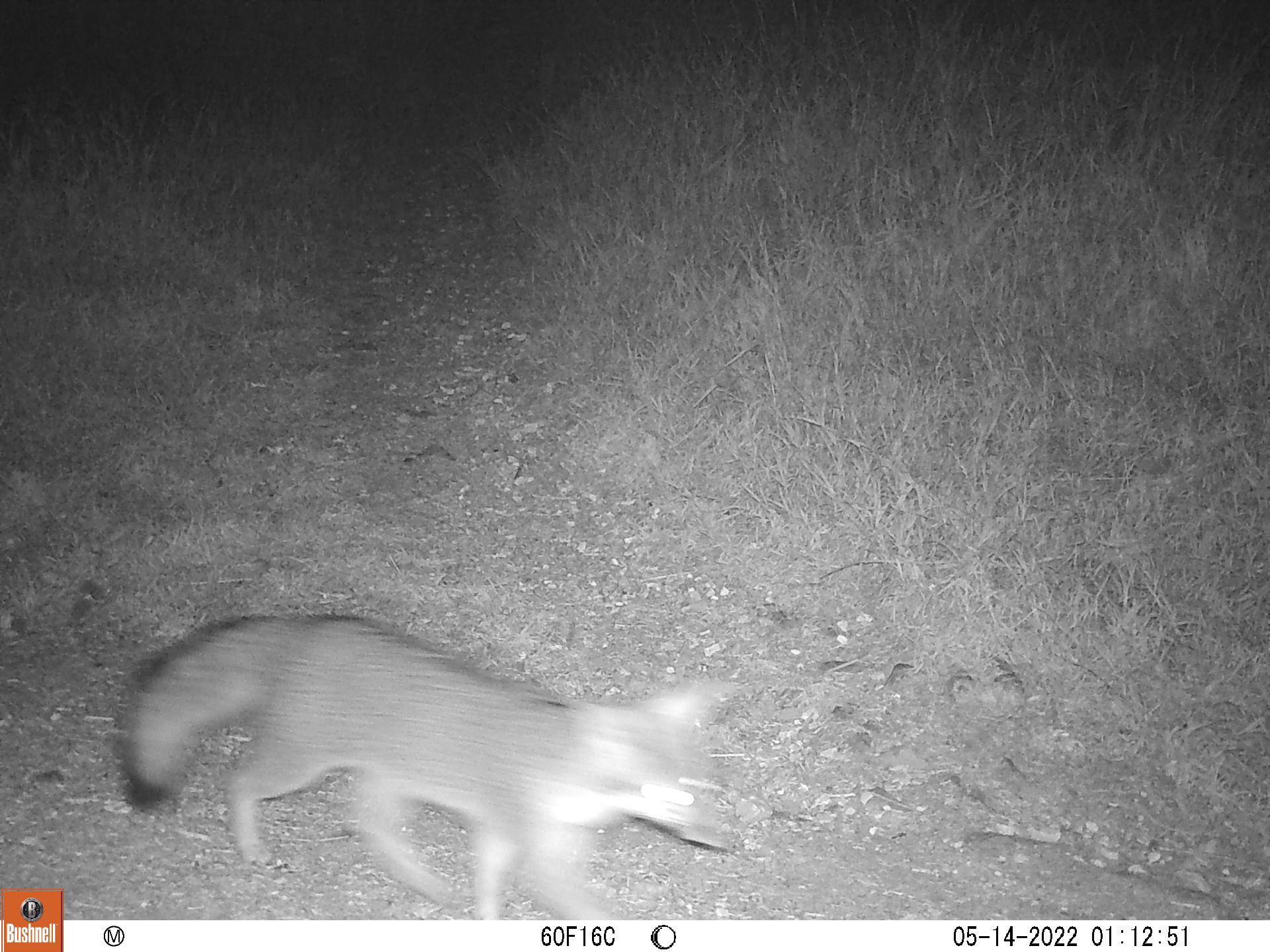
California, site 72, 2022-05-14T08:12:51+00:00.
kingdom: Animalia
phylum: Chordata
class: Mammalia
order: Carnivora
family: Canidae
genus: Urocyon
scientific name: Urocyon cinereoargenteus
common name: gray fox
Gray fox (Urocyon cinereoargenteus).